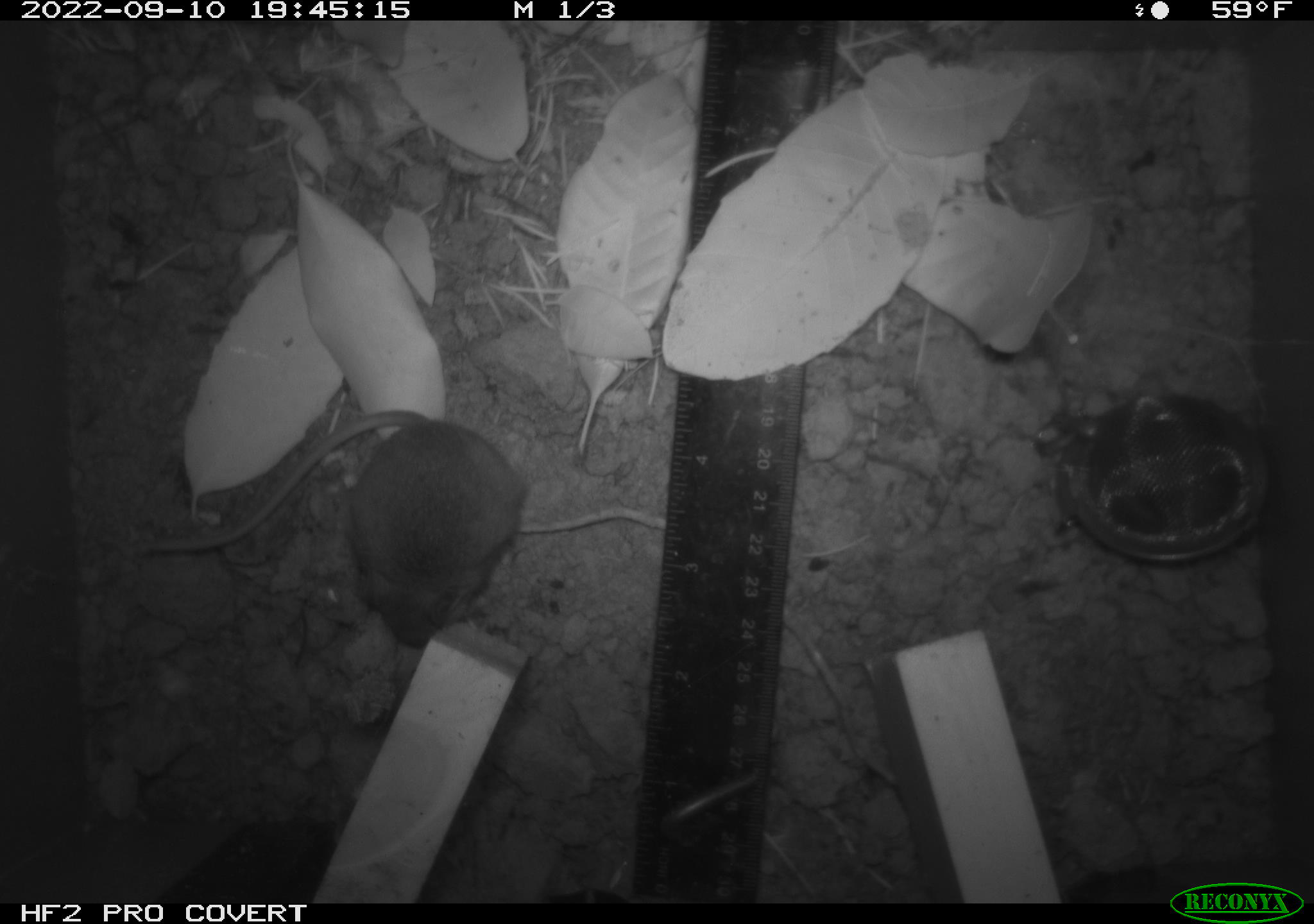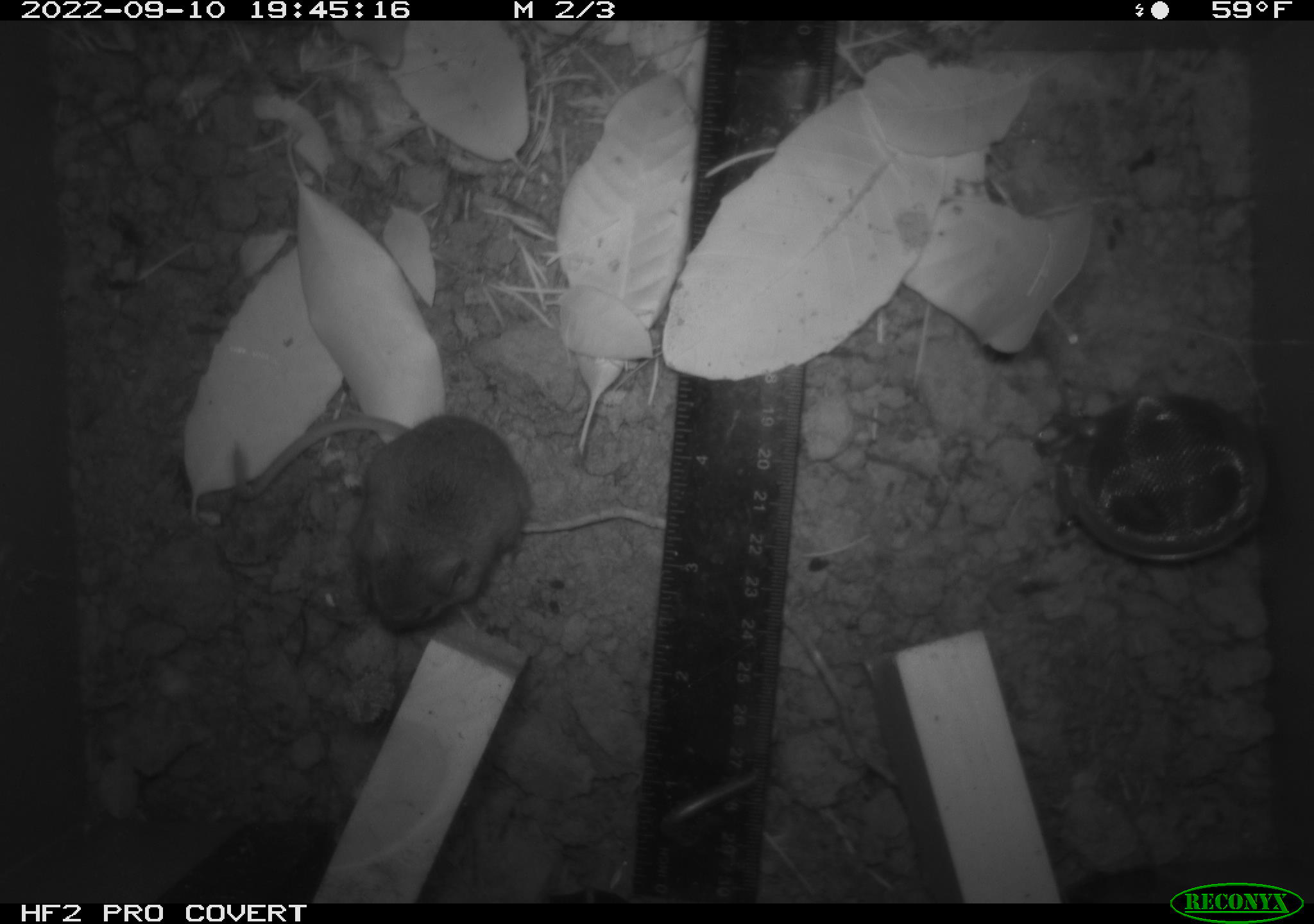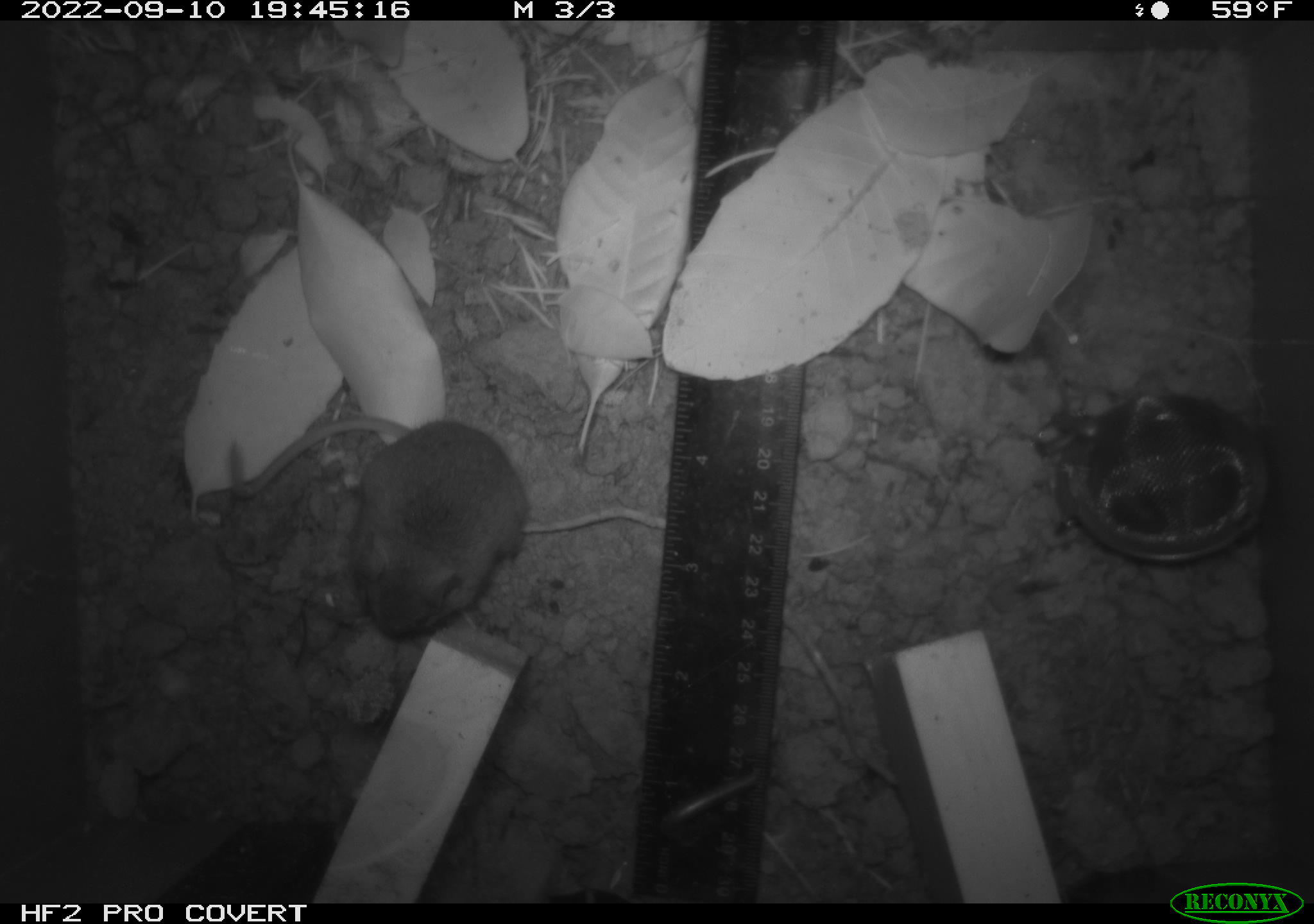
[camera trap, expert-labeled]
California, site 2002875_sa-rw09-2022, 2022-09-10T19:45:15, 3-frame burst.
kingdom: Animalia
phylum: Chordata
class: Mammalia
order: Rodentia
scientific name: Rodentia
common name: rodent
Rodent (Rodentia).